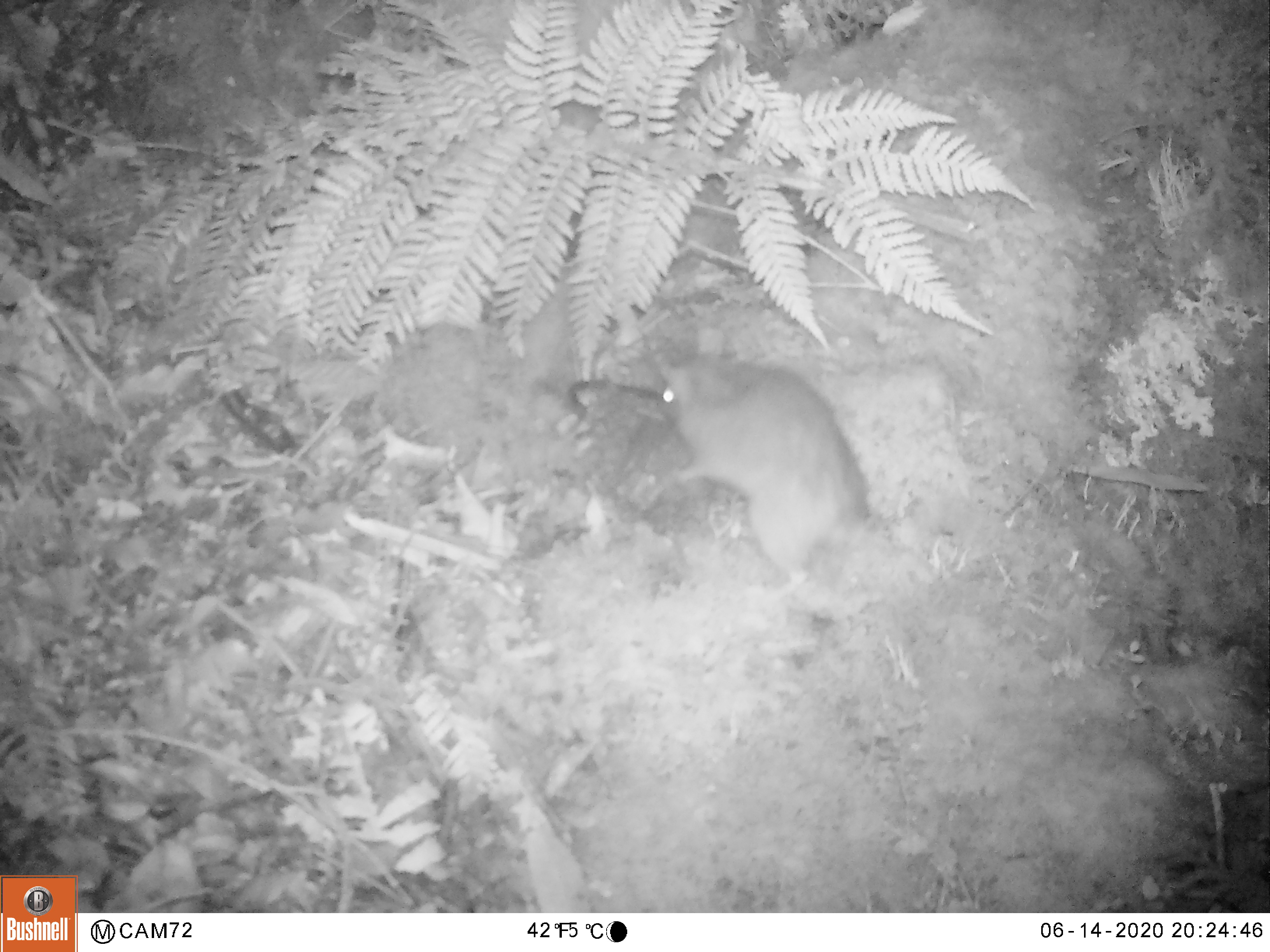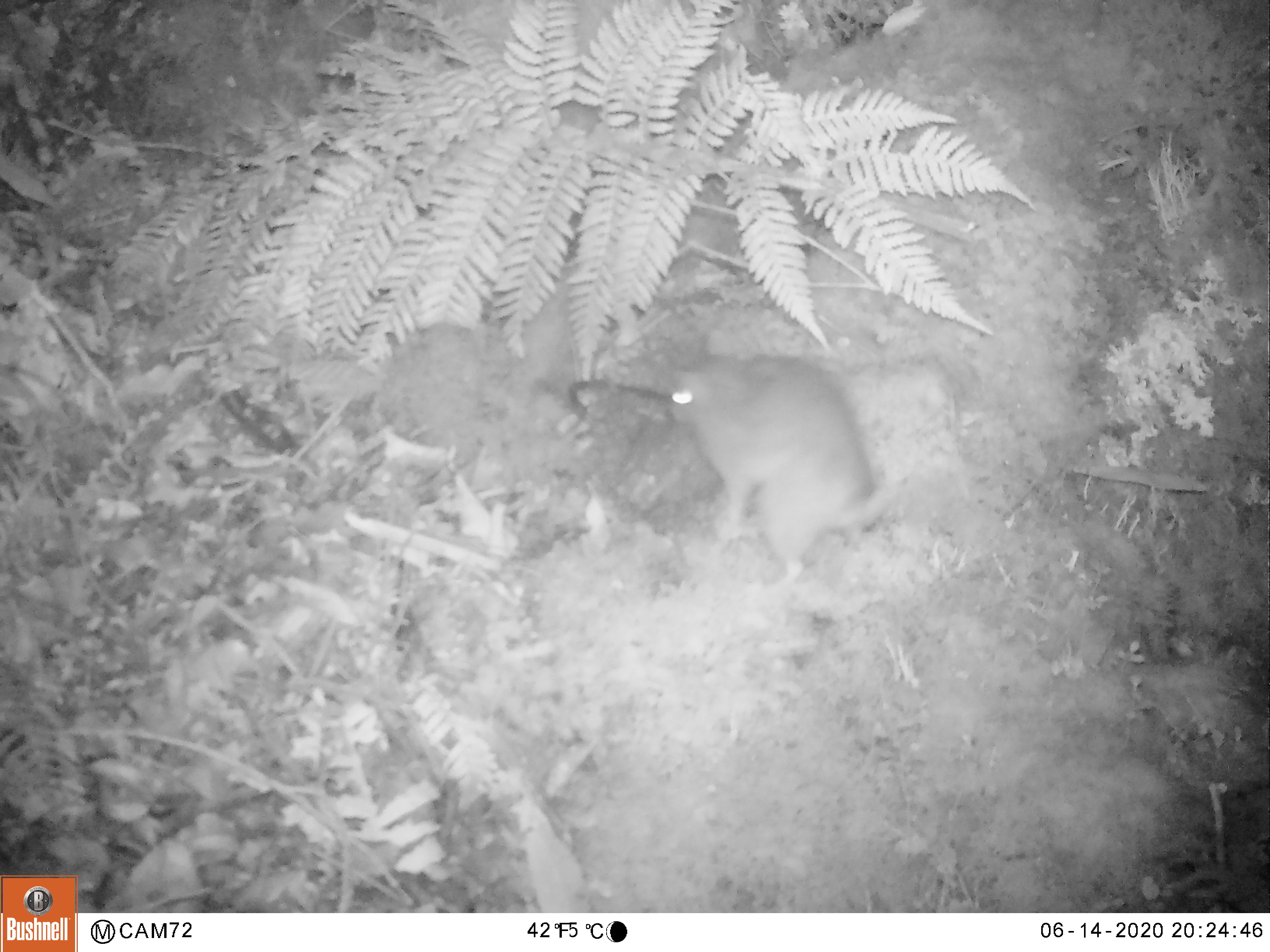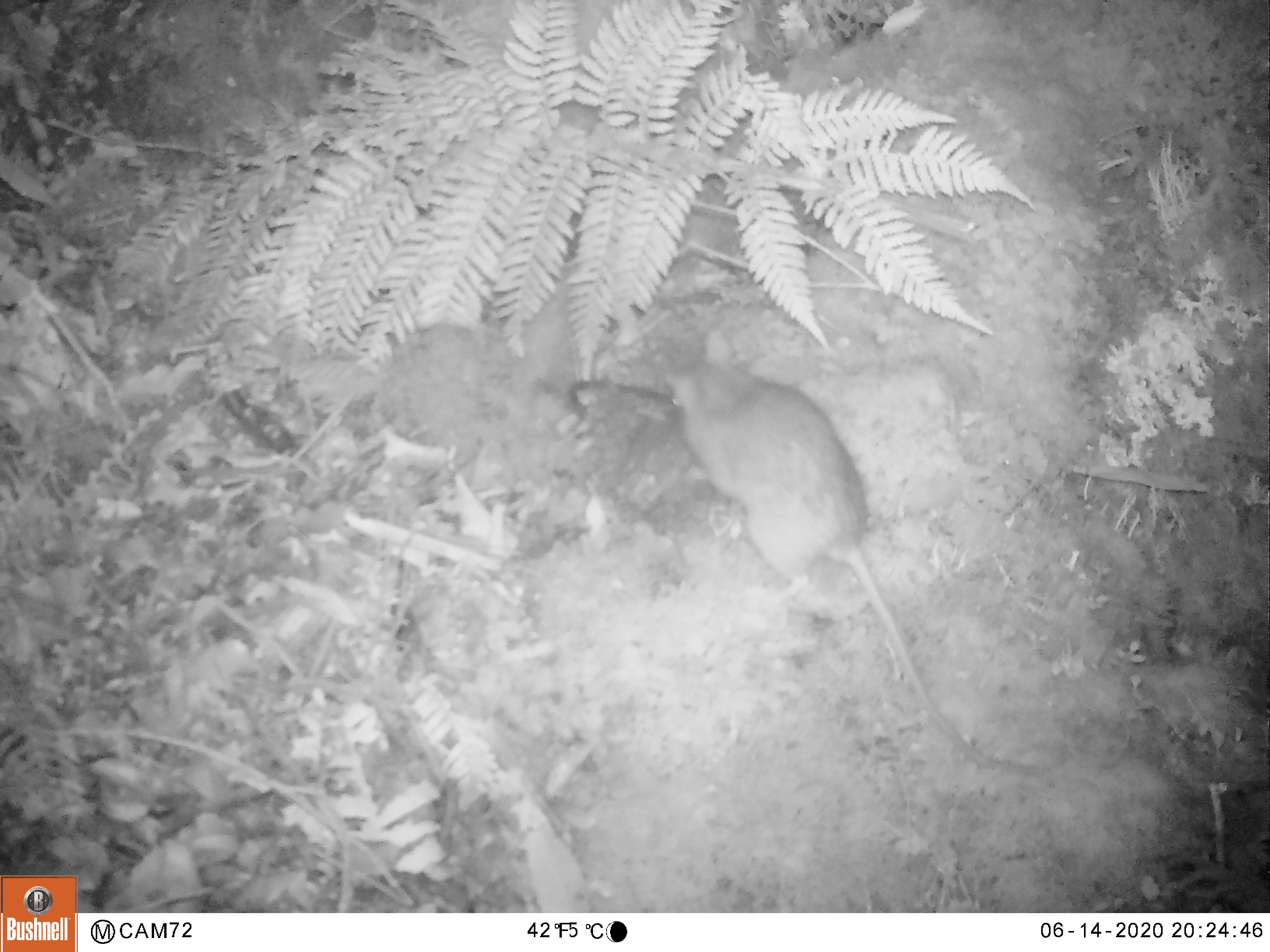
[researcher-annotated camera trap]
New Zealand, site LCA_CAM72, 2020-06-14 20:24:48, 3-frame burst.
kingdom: Animalia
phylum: Chordata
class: Mammalia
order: Rodentia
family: Muridae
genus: Rattus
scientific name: Rattus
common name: rat